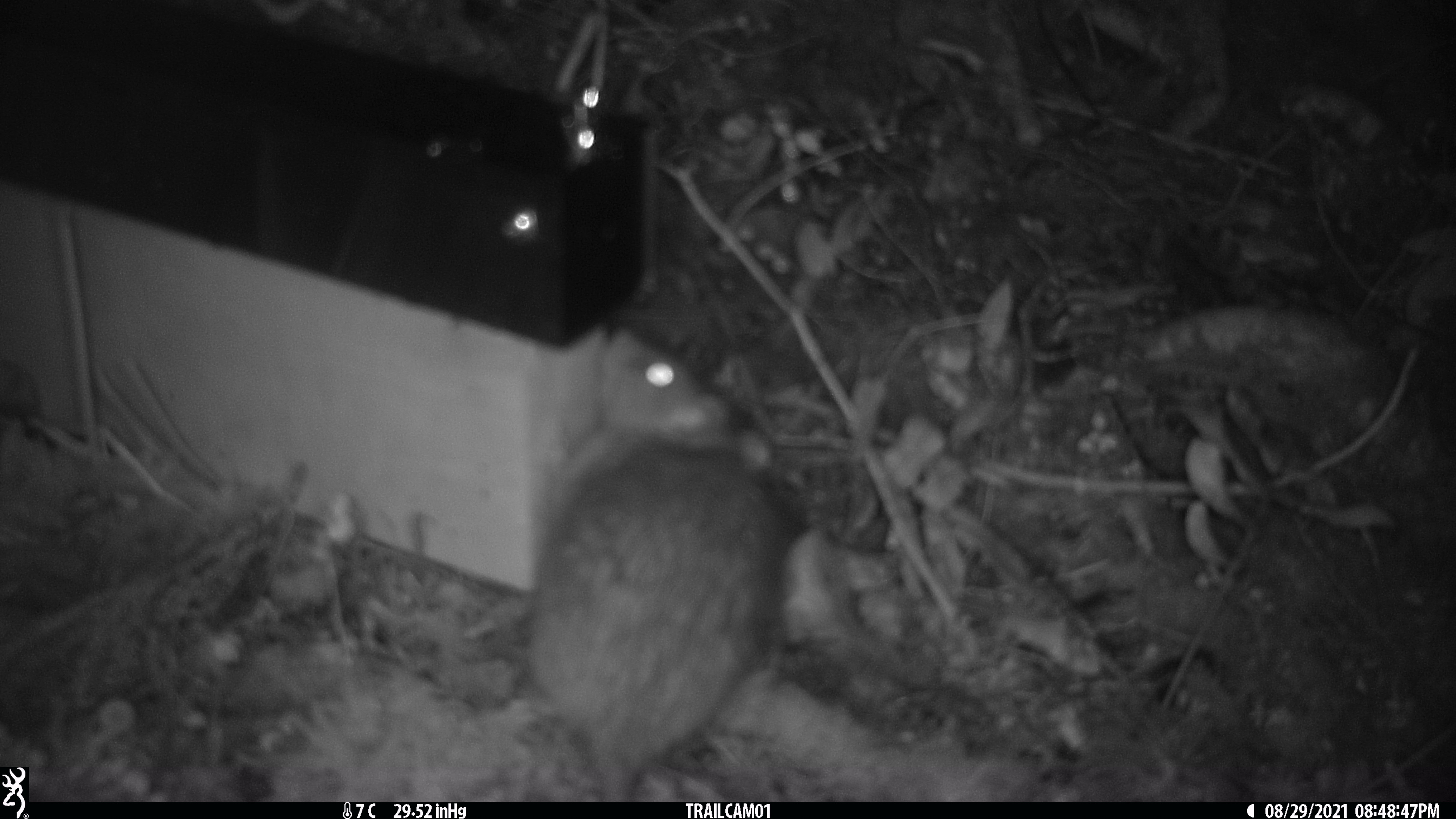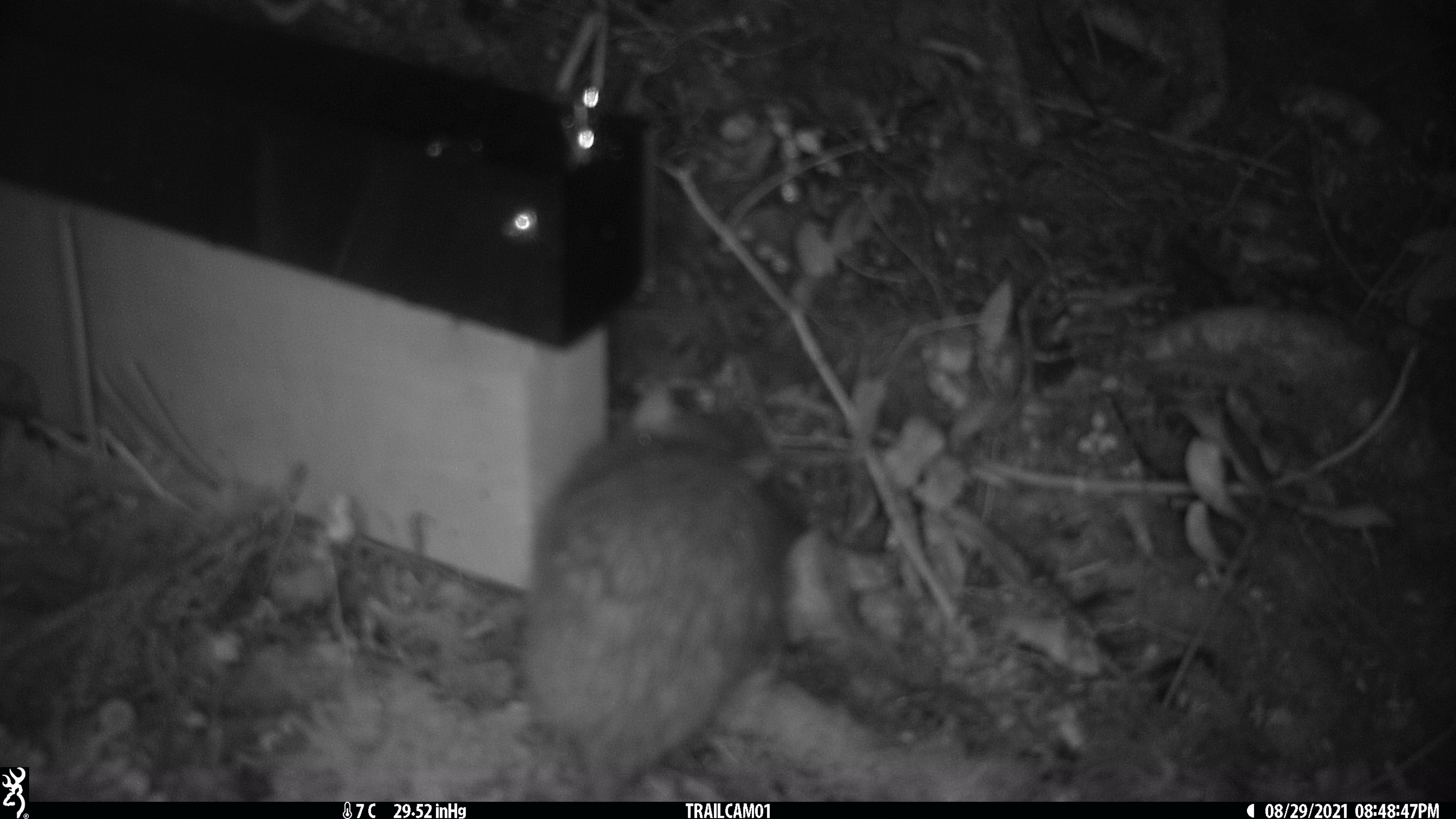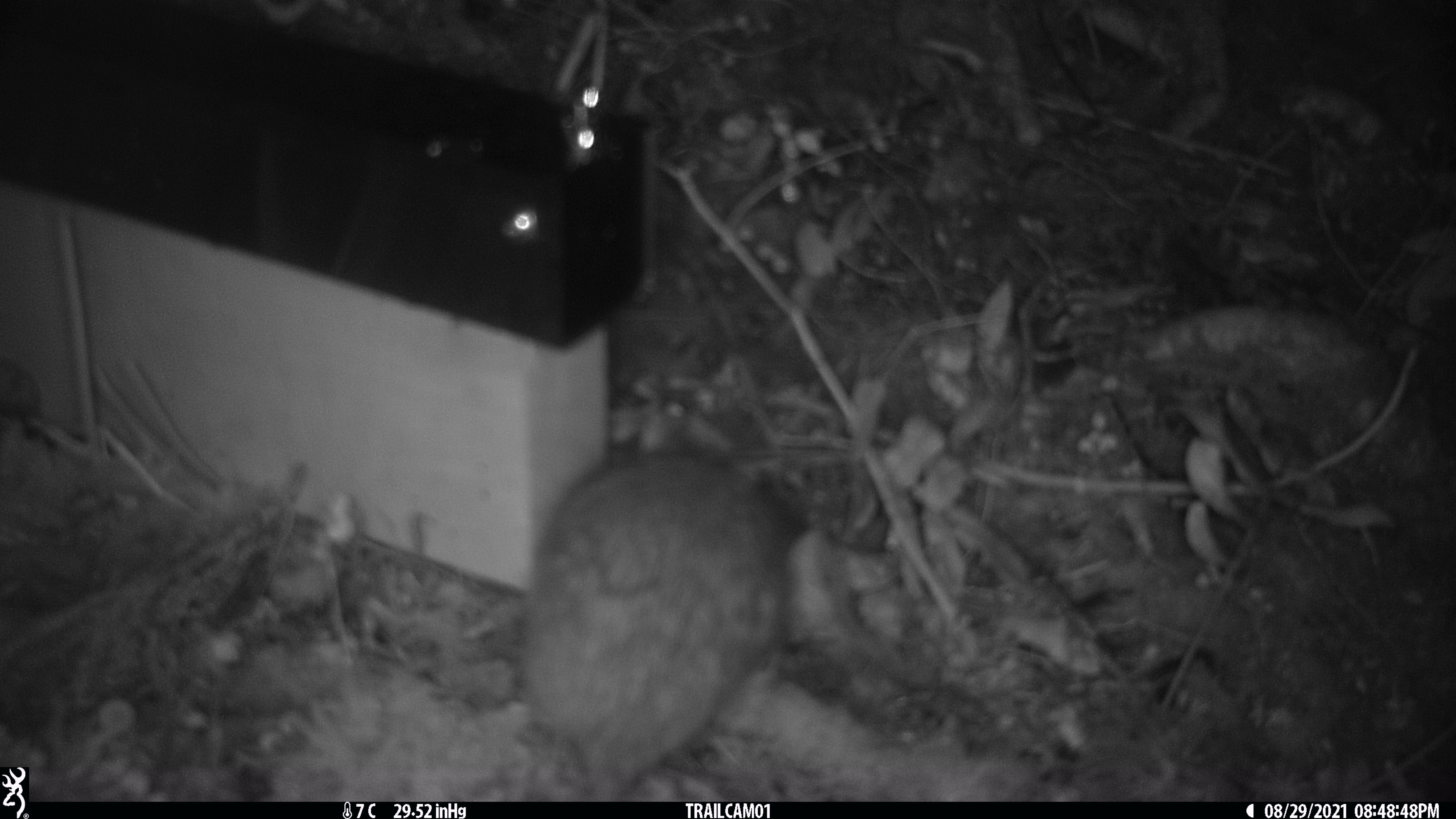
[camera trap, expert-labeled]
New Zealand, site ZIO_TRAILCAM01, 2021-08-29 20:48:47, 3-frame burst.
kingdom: Animalia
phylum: Chordata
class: Mammalia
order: Rodentia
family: Muridae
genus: Rattus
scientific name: Rattus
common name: rat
Rat (Rattus).